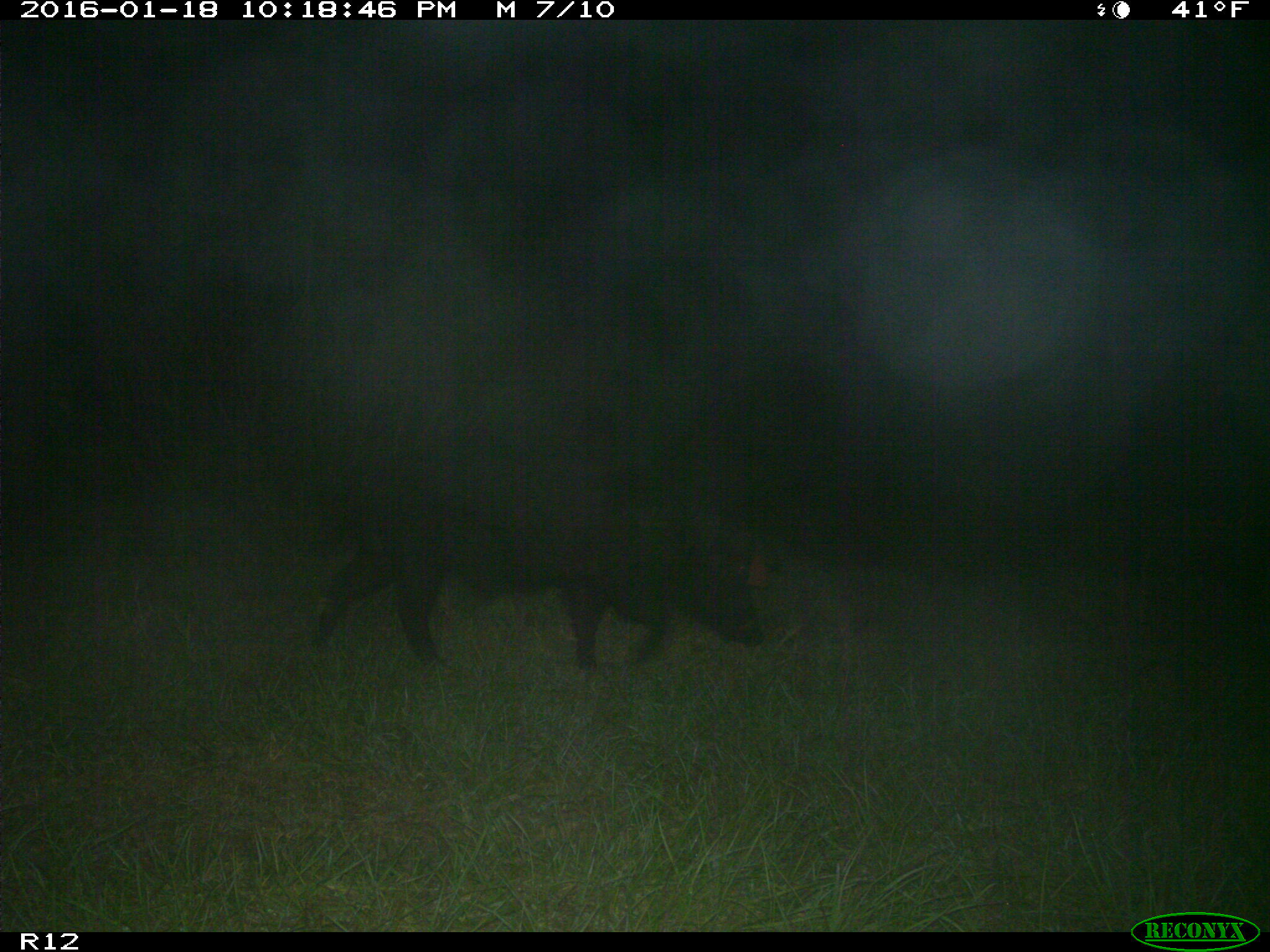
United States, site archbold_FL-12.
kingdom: Animalia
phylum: Chordata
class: Mammalia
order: Artiodactyla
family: Suidae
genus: Sus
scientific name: Sus scrofa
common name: wild boar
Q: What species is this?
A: Sus scrofa (wild boar).